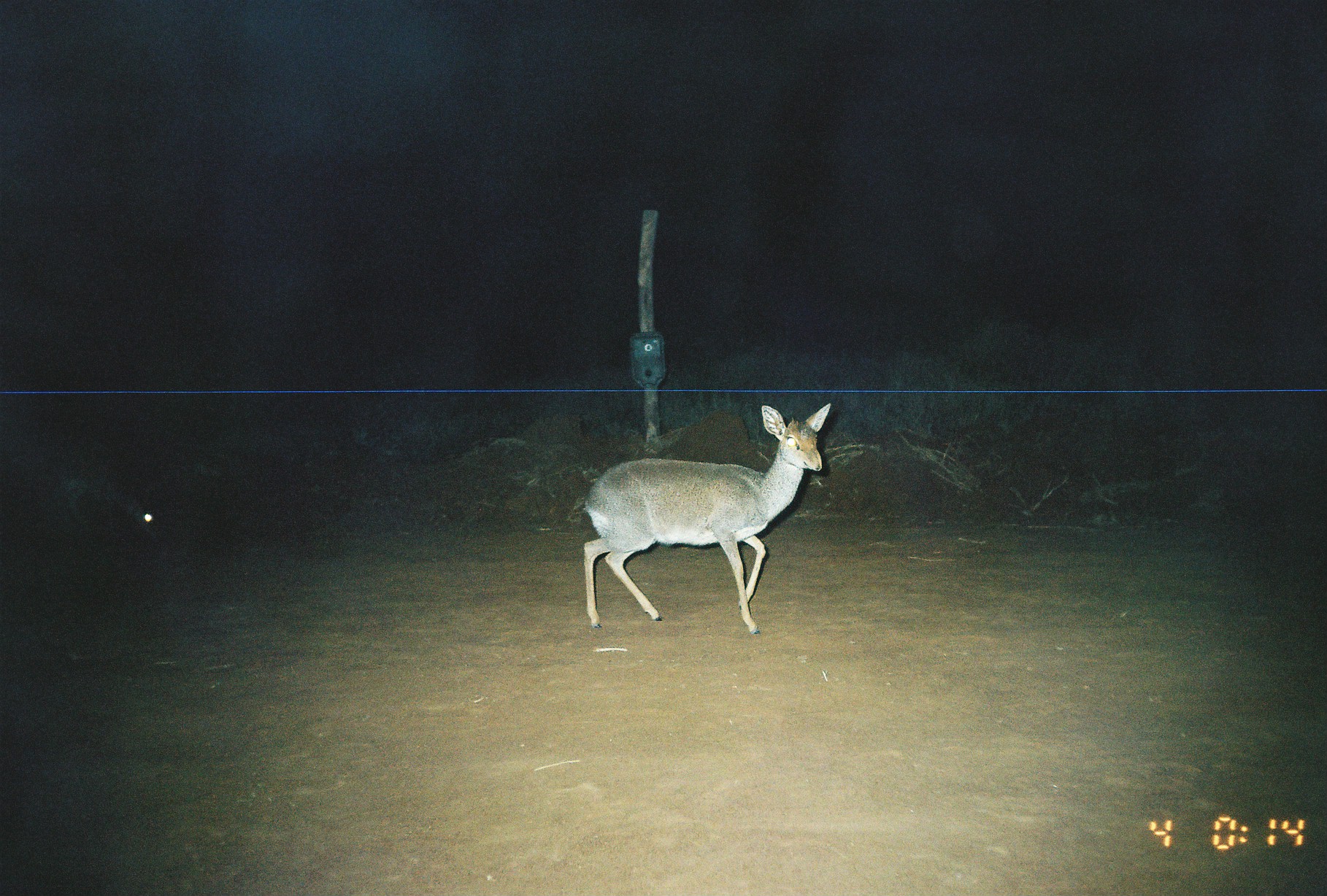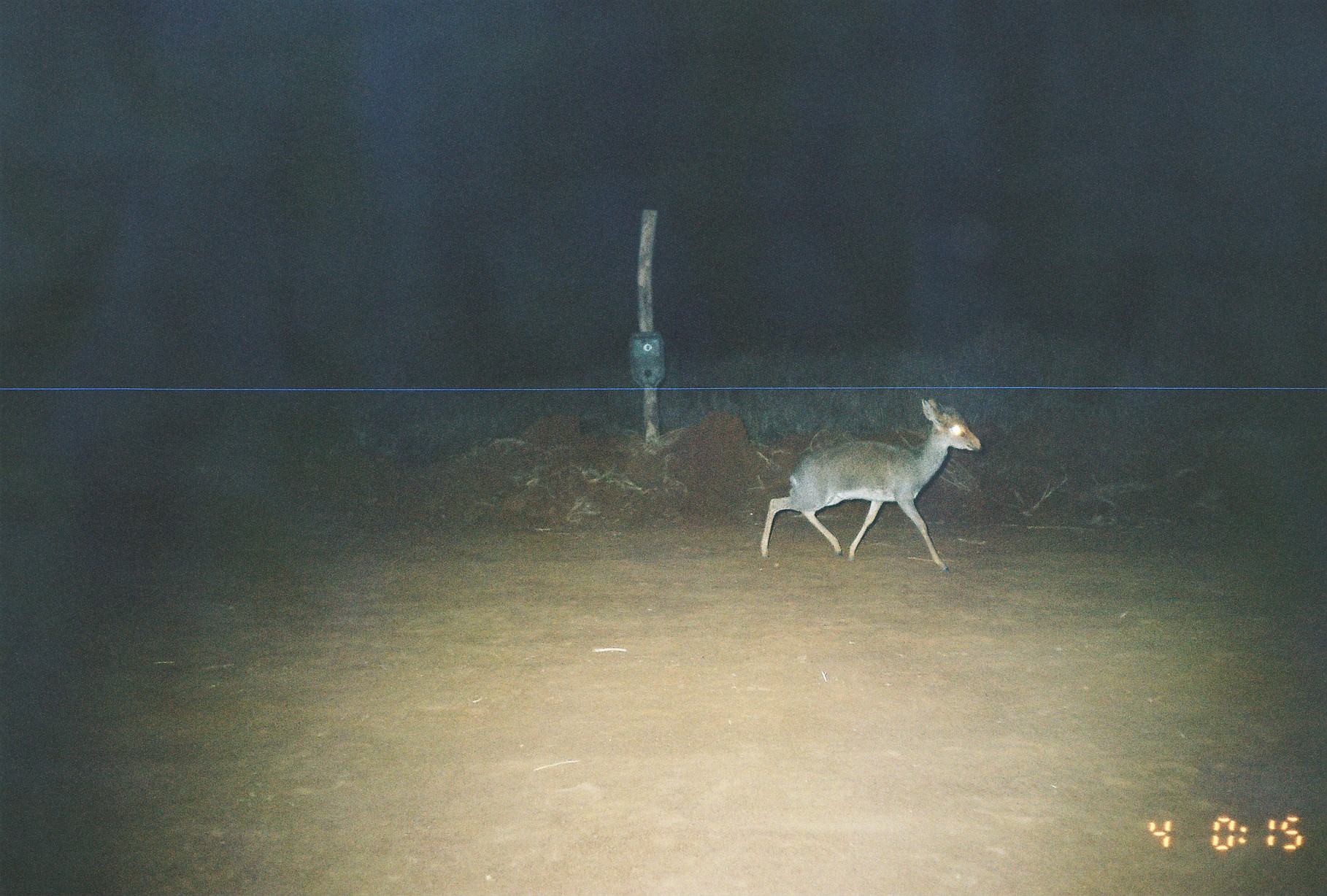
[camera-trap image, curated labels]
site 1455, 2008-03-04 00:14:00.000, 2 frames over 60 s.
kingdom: Animalia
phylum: Chordata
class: Mammalia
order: Artiodactyla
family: Bovidae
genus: Madoqua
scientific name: Madoqua guentheri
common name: günther's dik-dik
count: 2